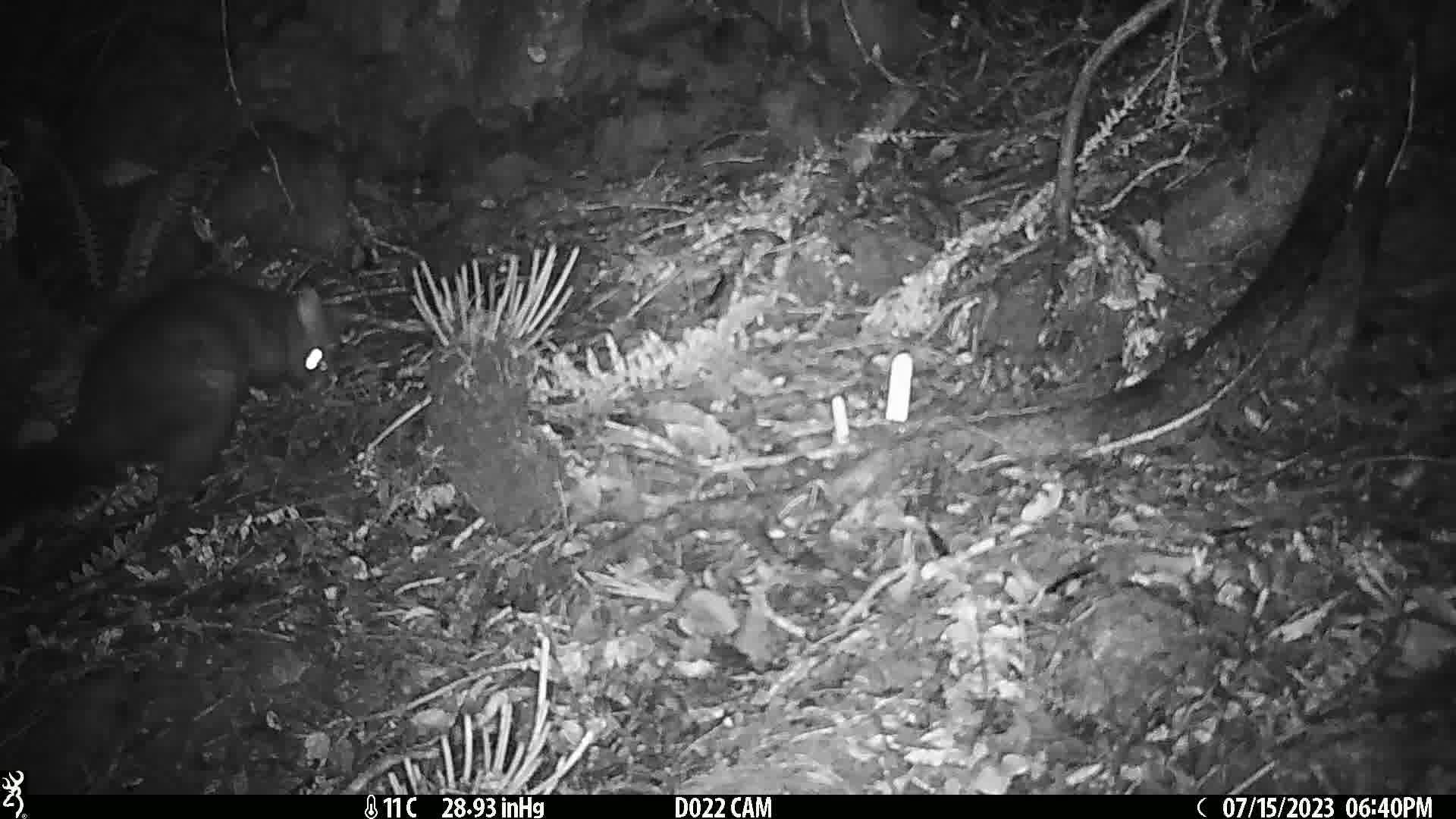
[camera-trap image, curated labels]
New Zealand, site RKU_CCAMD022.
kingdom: Animalia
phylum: Chordata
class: Mammalia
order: Diprotodontia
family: Phalangeridae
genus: Trichosurus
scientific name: Trichosurus vulpecula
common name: common brushtail possum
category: possum